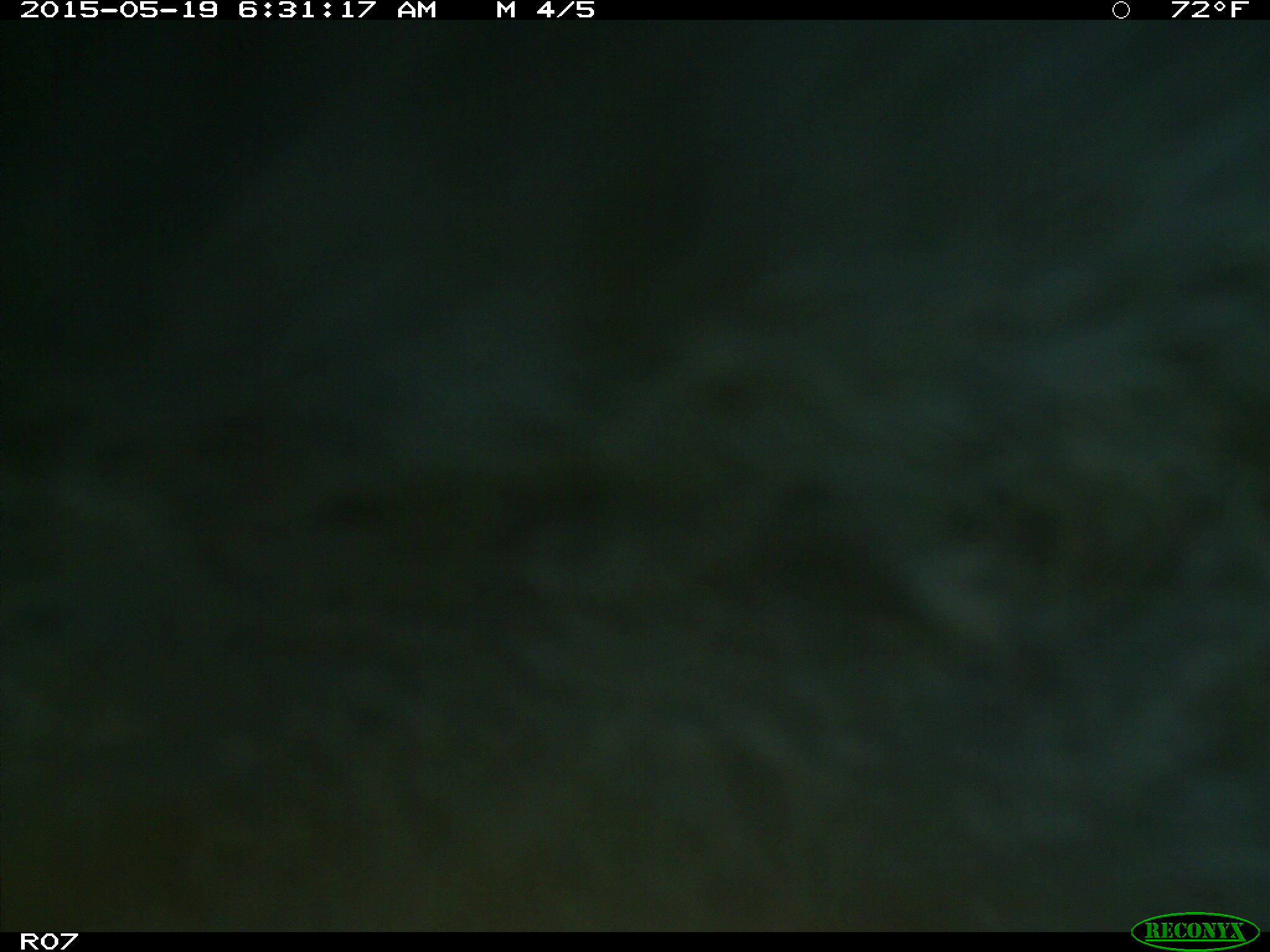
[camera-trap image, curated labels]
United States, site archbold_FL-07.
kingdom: Animalia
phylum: Chordata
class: Mammalia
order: Artiodactyla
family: Bovidae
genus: Bos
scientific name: Bos taurus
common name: domestic cow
Bos taurus (domestic cow).